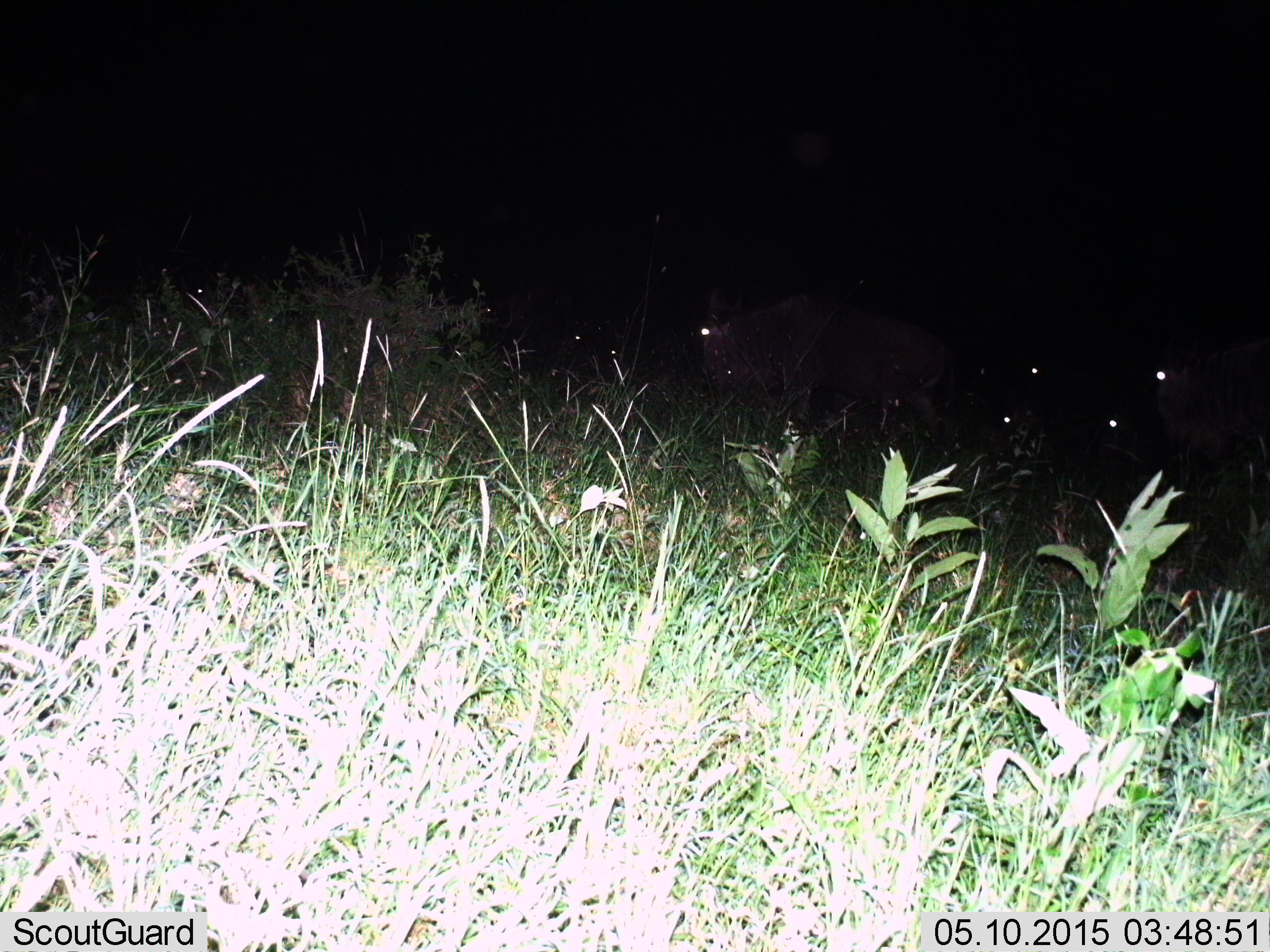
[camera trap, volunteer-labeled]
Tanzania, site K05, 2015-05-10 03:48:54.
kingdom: Animalia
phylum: Chordata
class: Mammalia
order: Artiodactyla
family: Bovidae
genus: Connochaetes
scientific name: Connochaetes taurinus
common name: blue wildebeest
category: wildebeest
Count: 5.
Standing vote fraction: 50%.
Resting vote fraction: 10%.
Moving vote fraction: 60%.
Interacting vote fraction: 0%.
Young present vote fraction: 0%.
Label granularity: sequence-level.